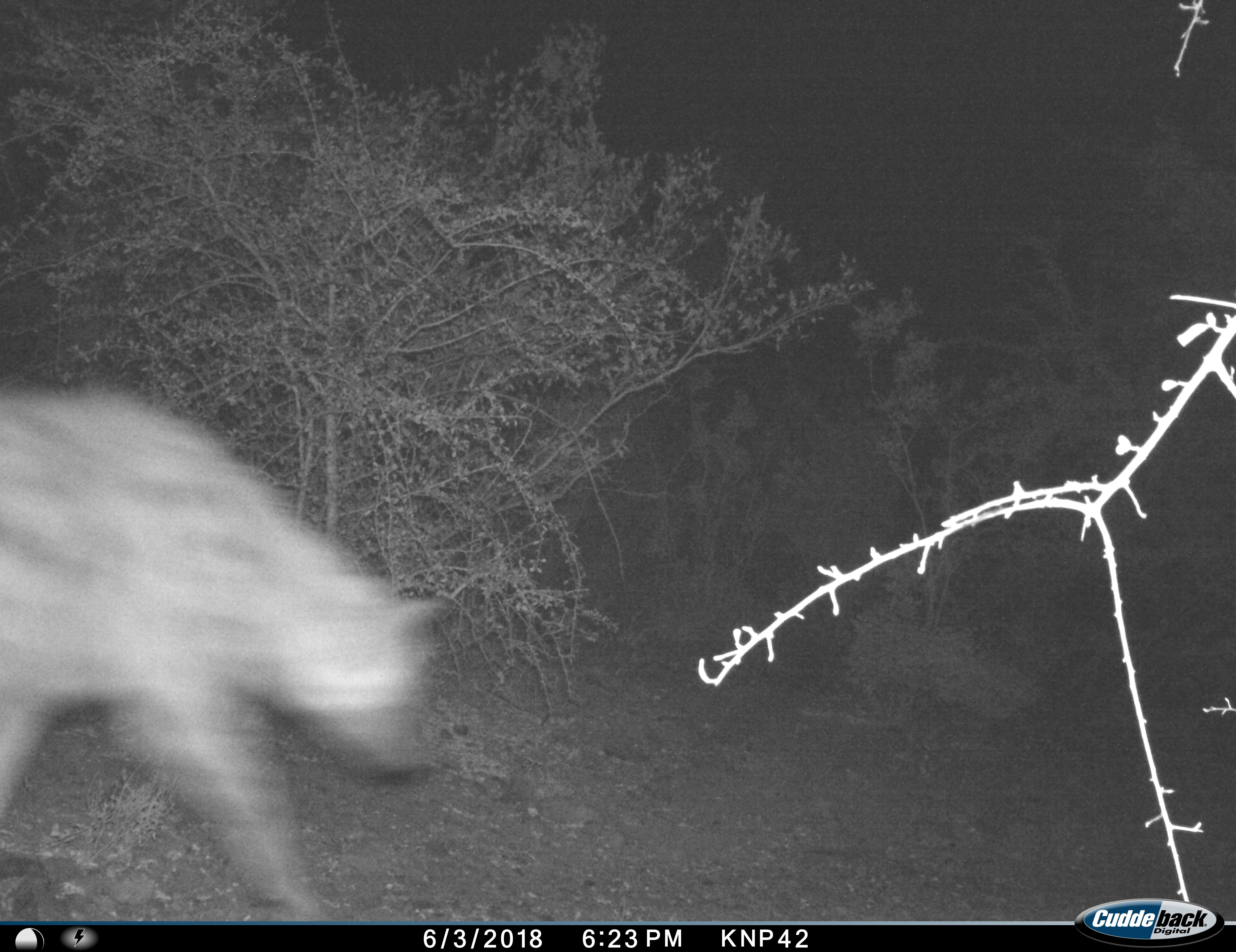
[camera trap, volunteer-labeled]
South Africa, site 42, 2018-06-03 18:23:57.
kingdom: Animalia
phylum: Chordata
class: Mammalia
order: Carnivora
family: Hyaenidae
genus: Crocuta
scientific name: Crocuta crocuta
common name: spotted hyena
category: hyenaspotted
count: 1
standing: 0%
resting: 0%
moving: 100%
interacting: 0%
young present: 0%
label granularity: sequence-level